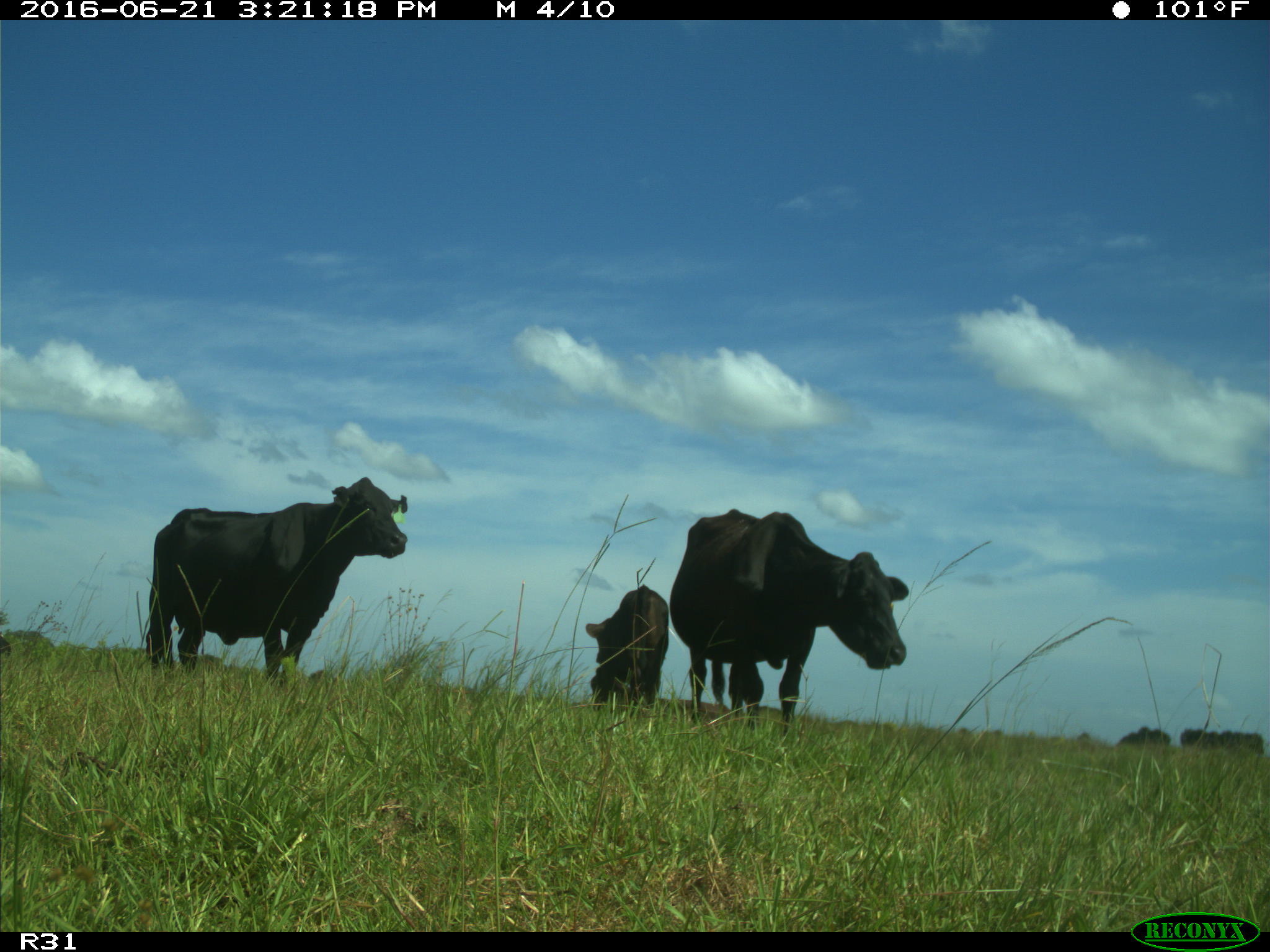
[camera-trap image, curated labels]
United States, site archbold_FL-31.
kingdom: Animalia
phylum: Chordata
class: Mammalia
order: Artiodactyla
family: Bovidae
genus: Bos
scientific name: Bos taurus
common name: domestic cow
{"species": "Bos taurus (domestic cow)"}